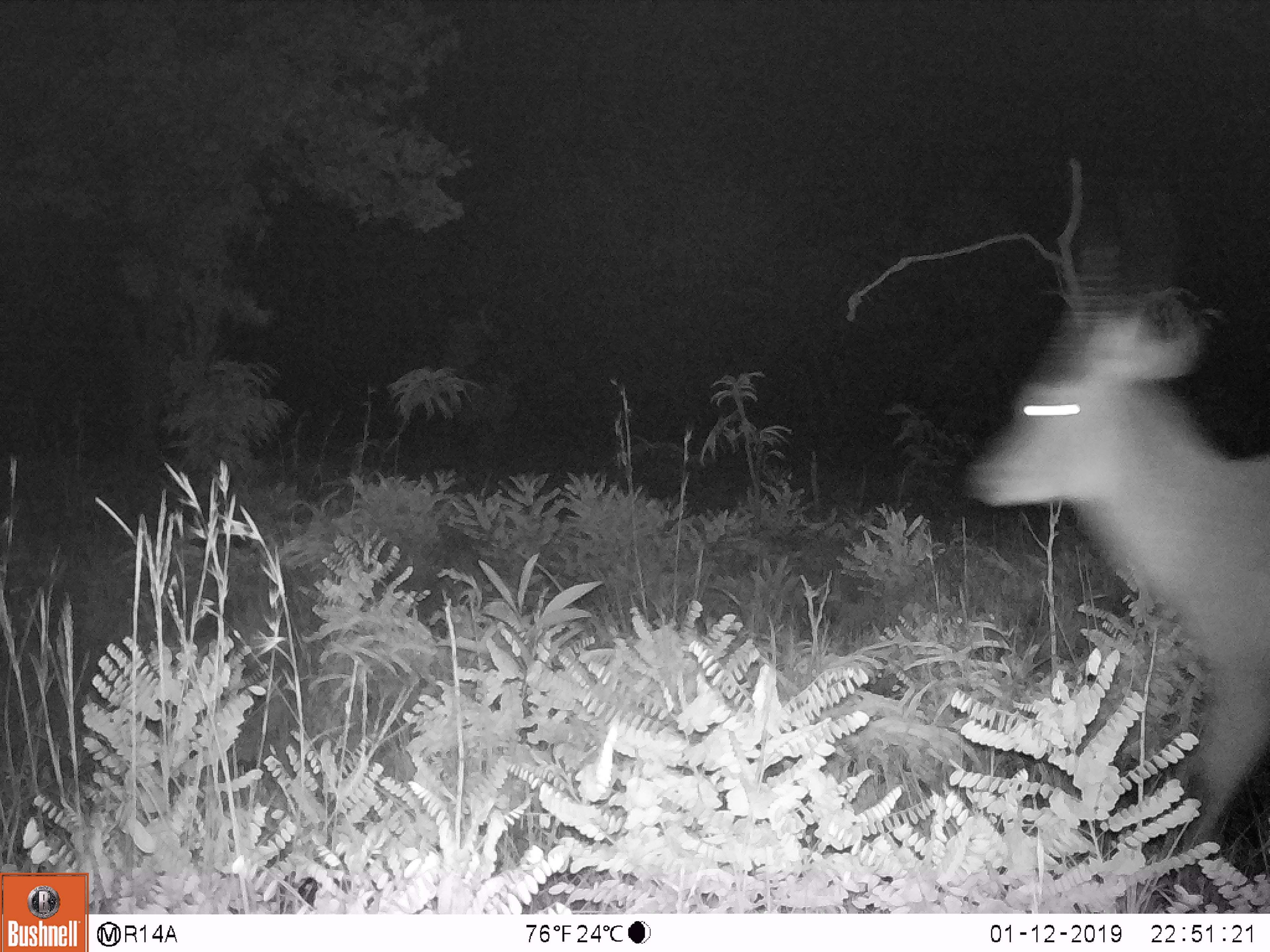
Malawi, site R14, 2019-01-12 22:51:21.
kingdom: Animalia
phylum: Chordata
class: Mammalia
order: Artiodactyla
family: Bovidae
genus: Kobus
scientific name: Kobus ellipsiprymnus ellipsiprymnus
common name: common waterbuck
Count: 1.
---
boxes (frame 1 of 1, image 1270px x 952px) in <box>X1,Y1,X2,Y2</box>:
common waterbuck: <box>956,206,1266,873</box>